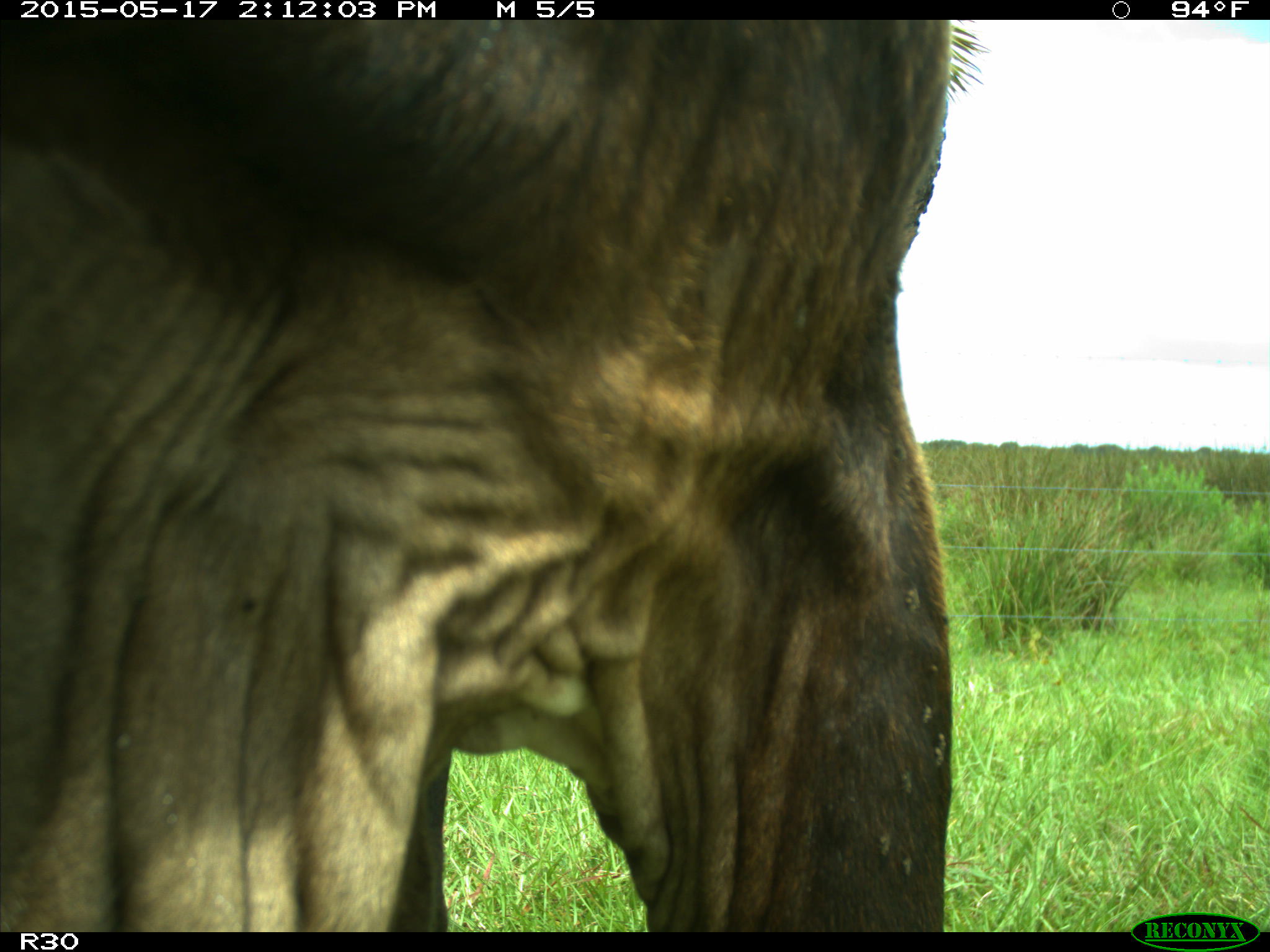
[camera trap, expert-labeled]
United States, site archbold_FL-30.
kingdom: Animalia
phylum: Chordata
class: Mammalia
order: Artiodactyla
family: Bovidae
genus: Bos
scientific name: Bos taurus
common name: domestic cow